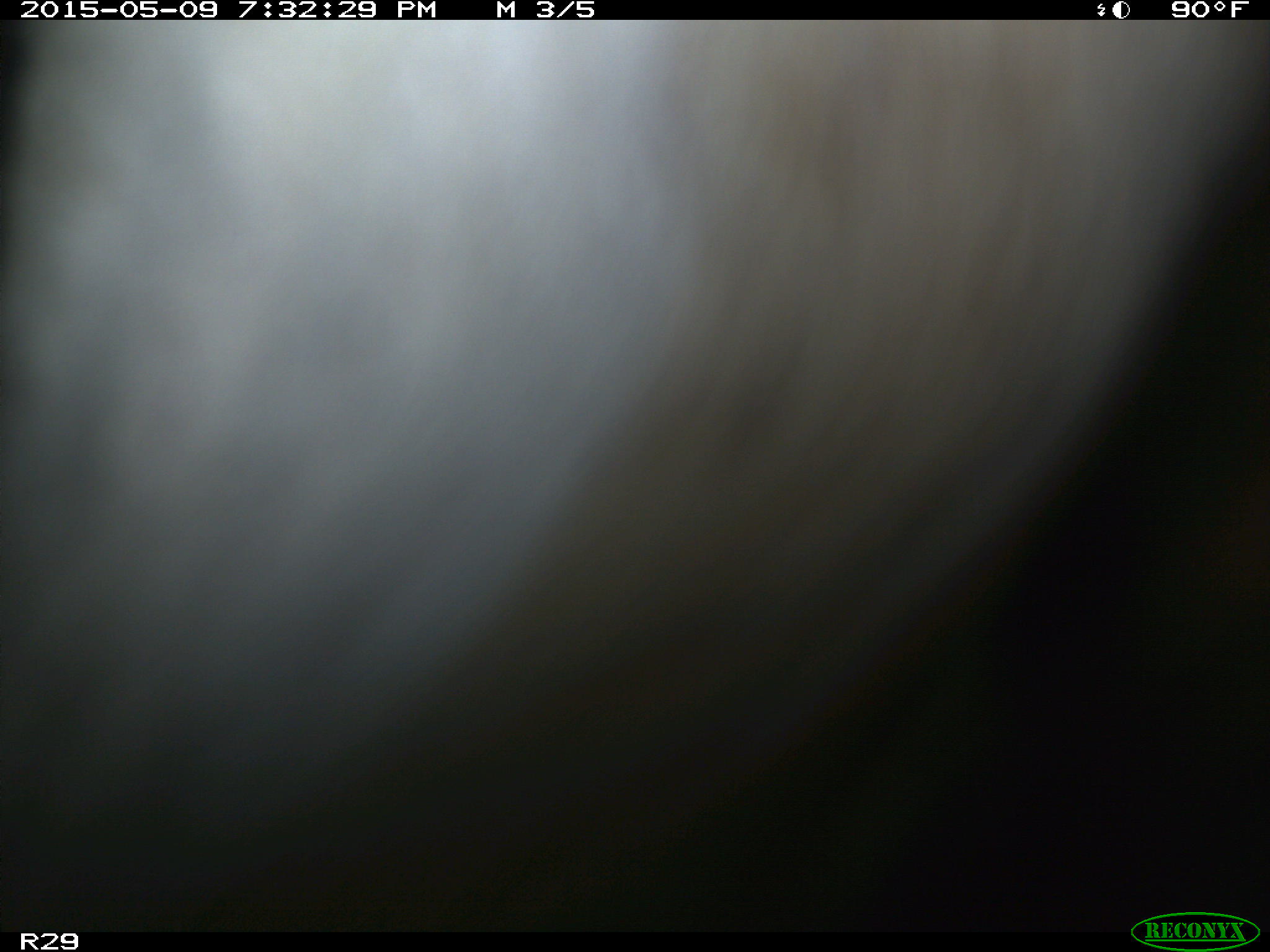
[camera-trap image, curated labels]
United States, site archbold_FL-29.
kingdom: Animalia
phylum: Chordata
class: Mammalia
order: Artiodactyla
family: Bovidae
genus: Bos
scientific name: Bos taurus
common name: domestic cow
Bos taurus (domestic cow).